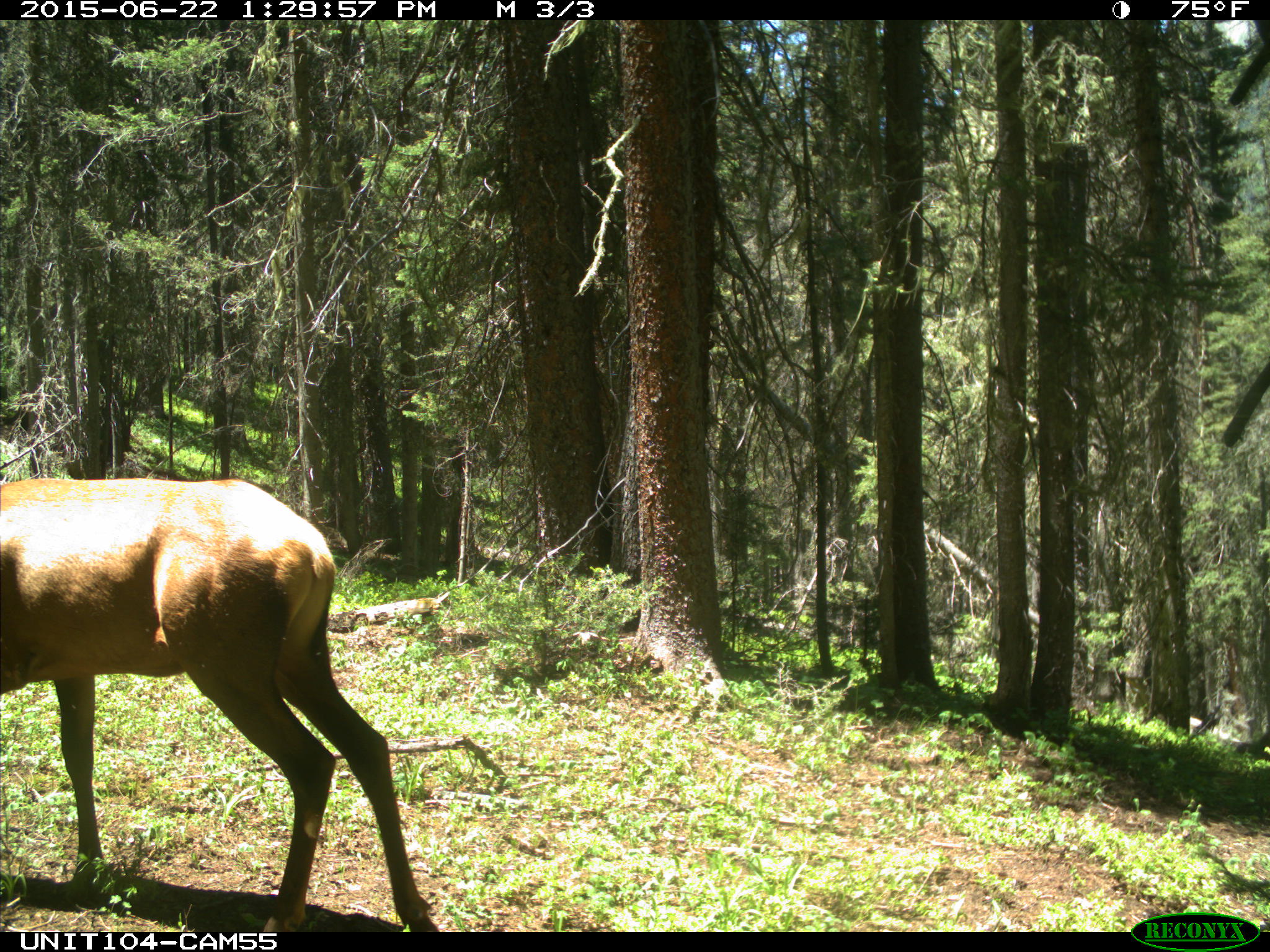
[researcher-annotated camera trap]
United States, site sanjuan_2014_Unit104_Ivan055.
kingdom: Animalia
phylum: Chordata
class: Mammalia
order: Artiodactyla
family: Cervidae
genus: Cervus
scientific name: Cervus elaphus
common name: red deer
Cervus elaphus (red deer).